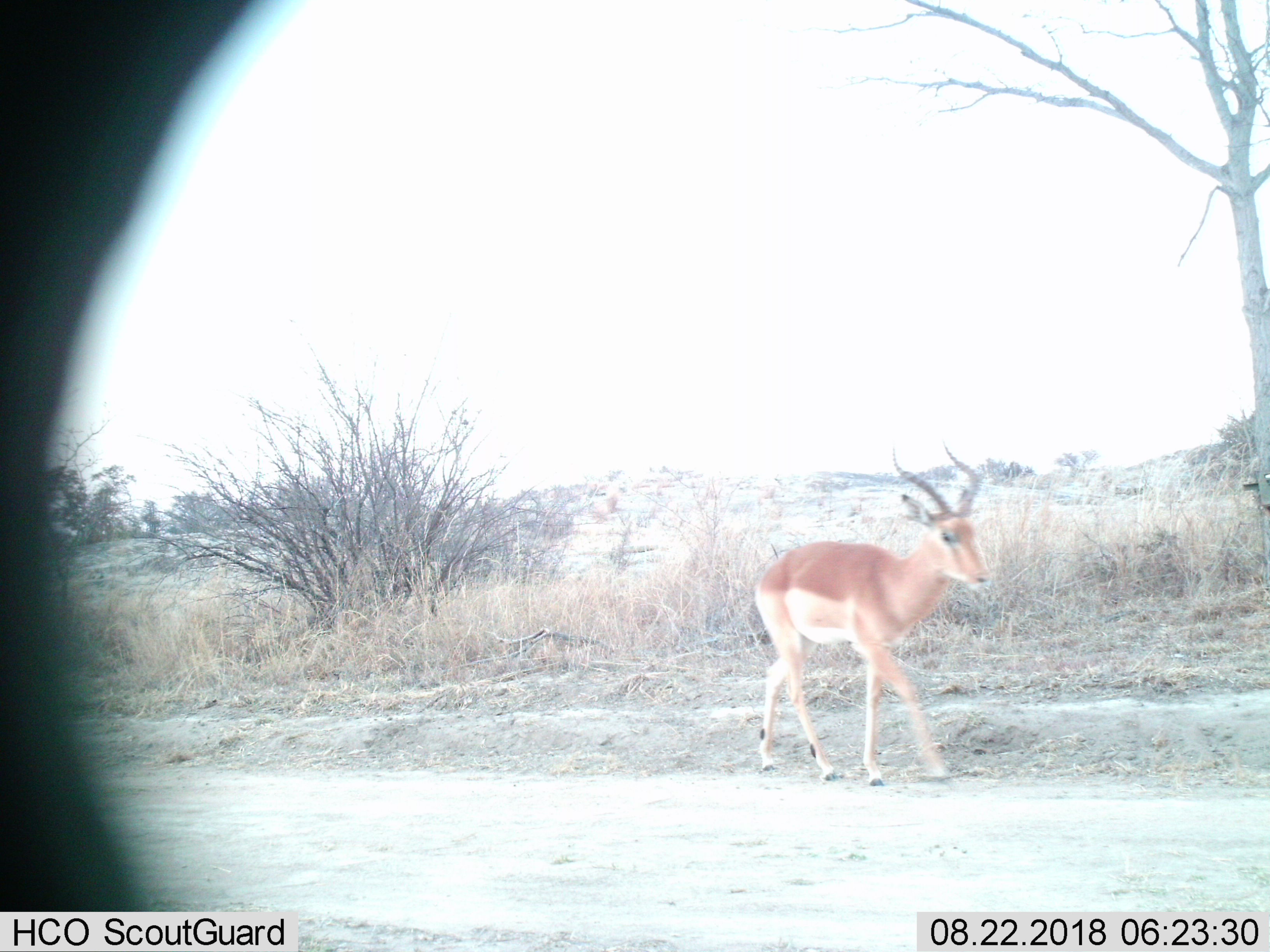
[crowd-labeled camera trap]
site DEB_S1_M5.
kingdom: Animalia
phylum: Chordata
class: Mammalia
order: Artiodactyla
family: Bovidae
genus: Aepyceros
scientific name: Aepyceros melampus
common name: impala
Impala (Aepyceros melampus), count 1. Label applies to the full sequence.